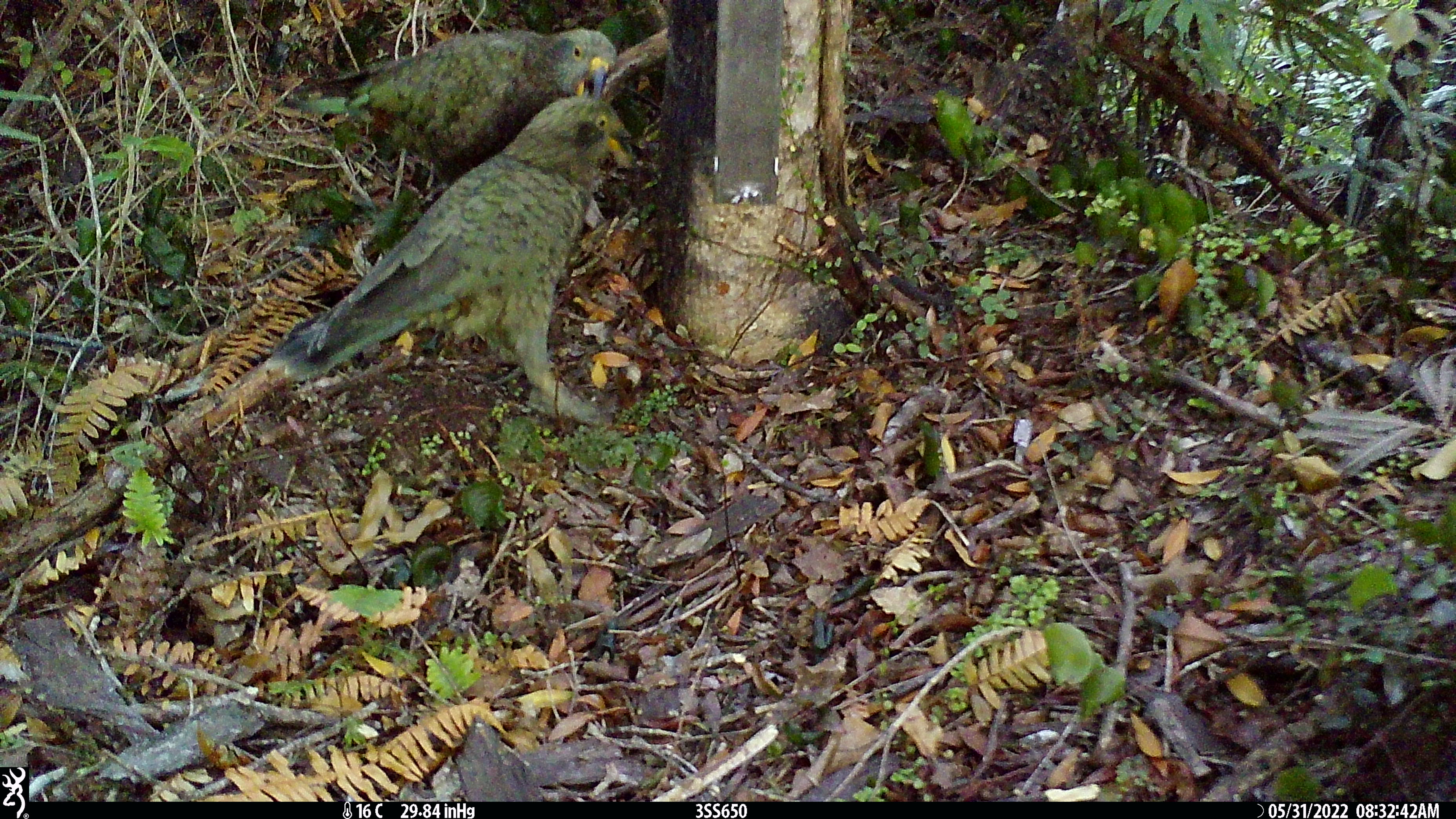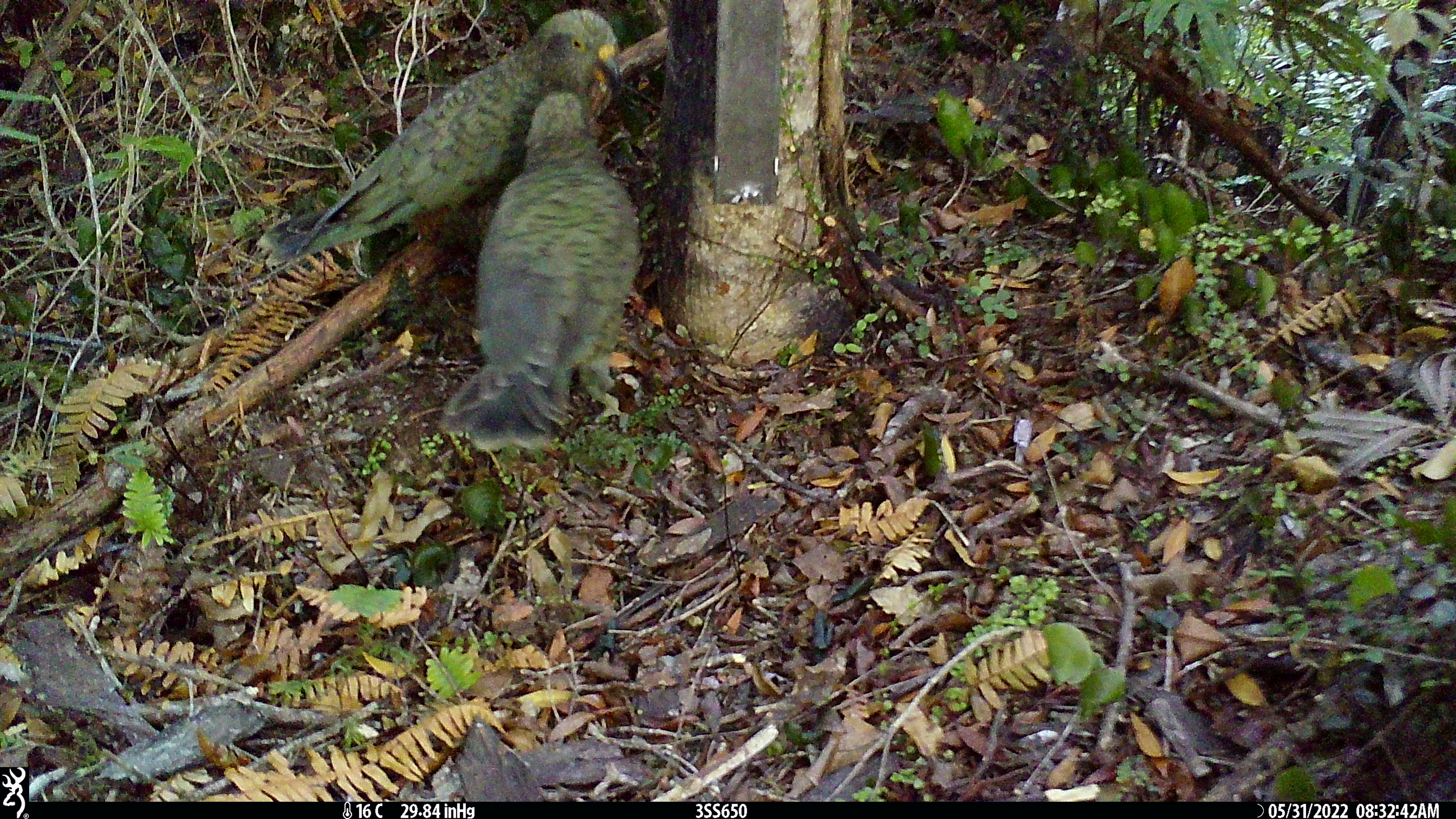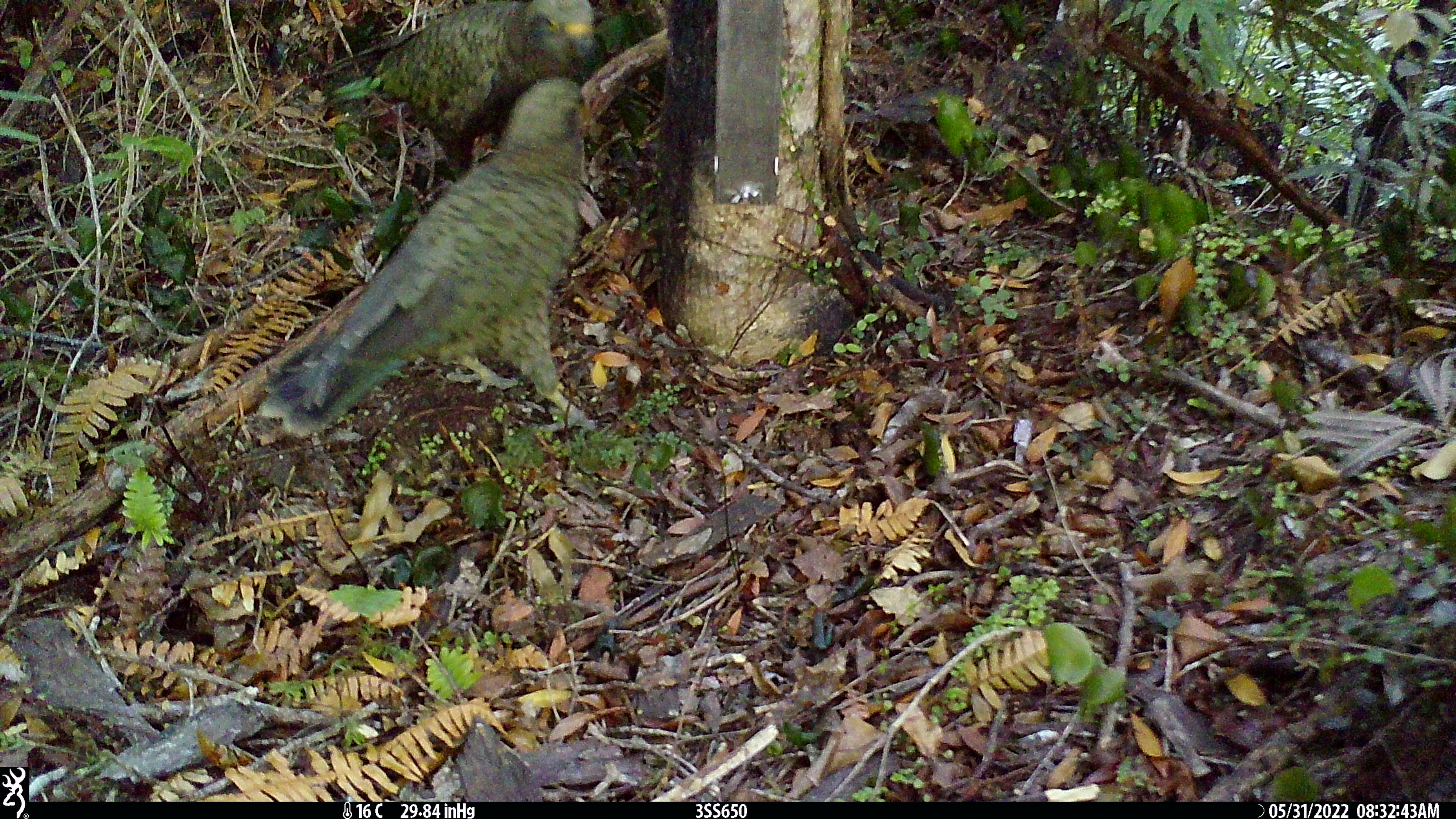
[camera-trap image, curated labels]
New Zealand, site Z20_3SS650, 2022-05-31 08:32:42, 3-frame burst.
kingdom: Animalia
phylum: Chordata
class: Aves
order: Psittaciformes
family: Strigopidae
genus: Nestor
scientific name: Nestor notabilis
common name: kea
Kea (Nestor notabilis).